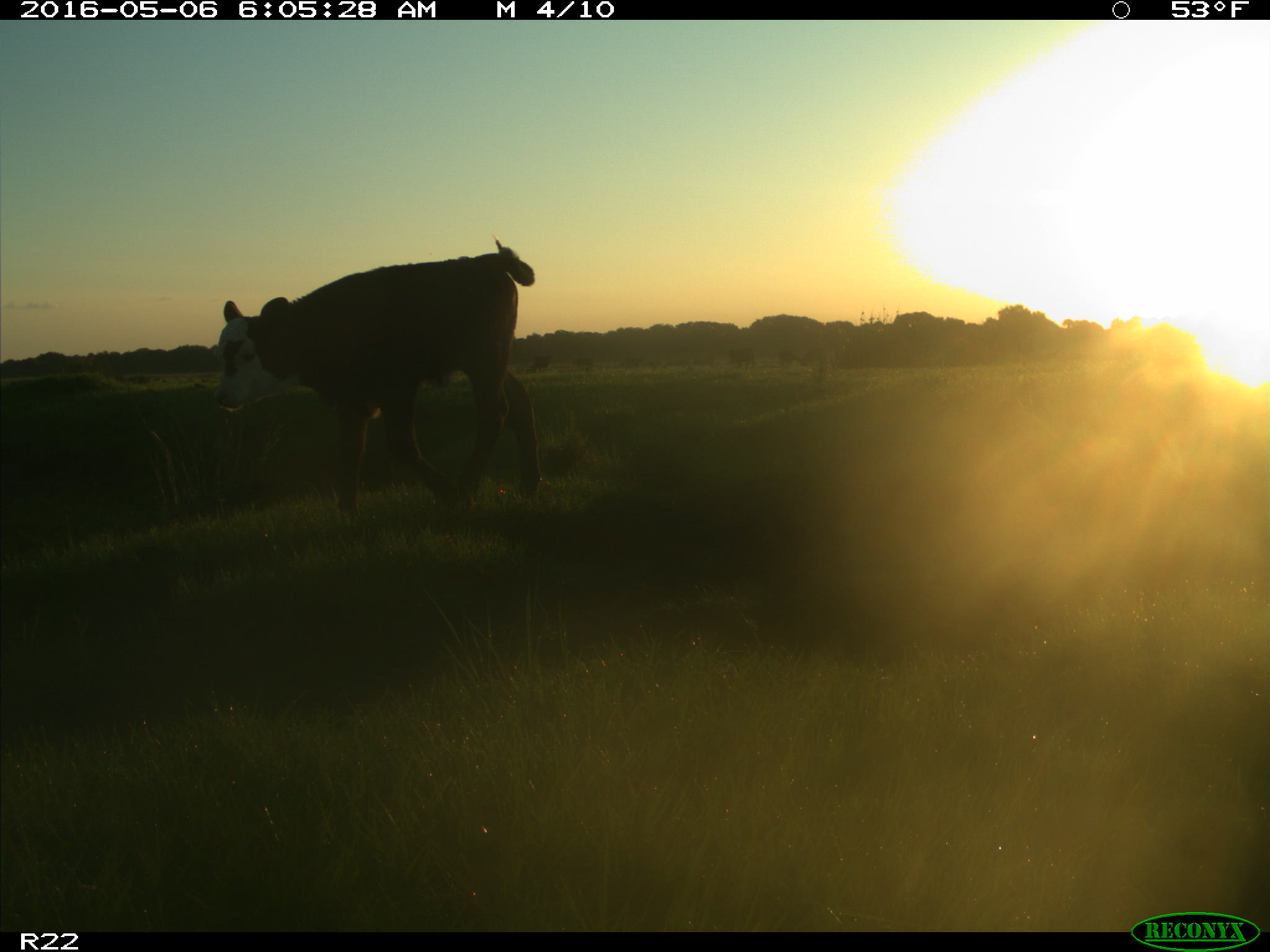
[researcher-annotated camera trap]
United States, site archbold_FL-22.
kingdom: Animalia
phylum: Chordata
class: Mammalia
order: Artiodactyla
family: Bovidae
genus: Bos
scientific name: Bos taurus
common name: domestic cow